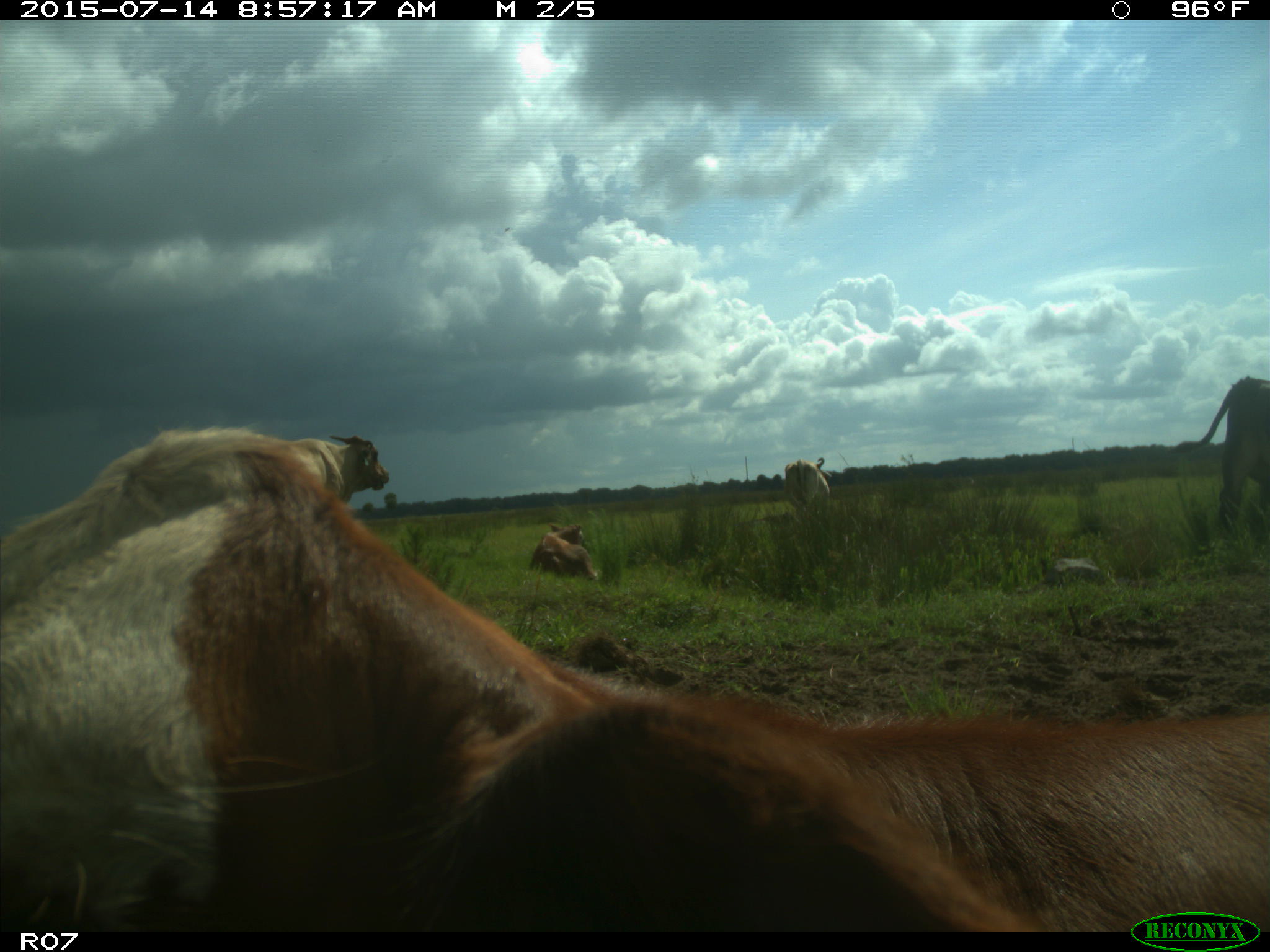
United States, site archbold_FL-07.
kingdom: Animalia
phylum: Chordata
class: Mammalia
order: Artiodactyla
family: Bovidae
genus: Bos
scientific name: Bos taurus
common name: domestic cow